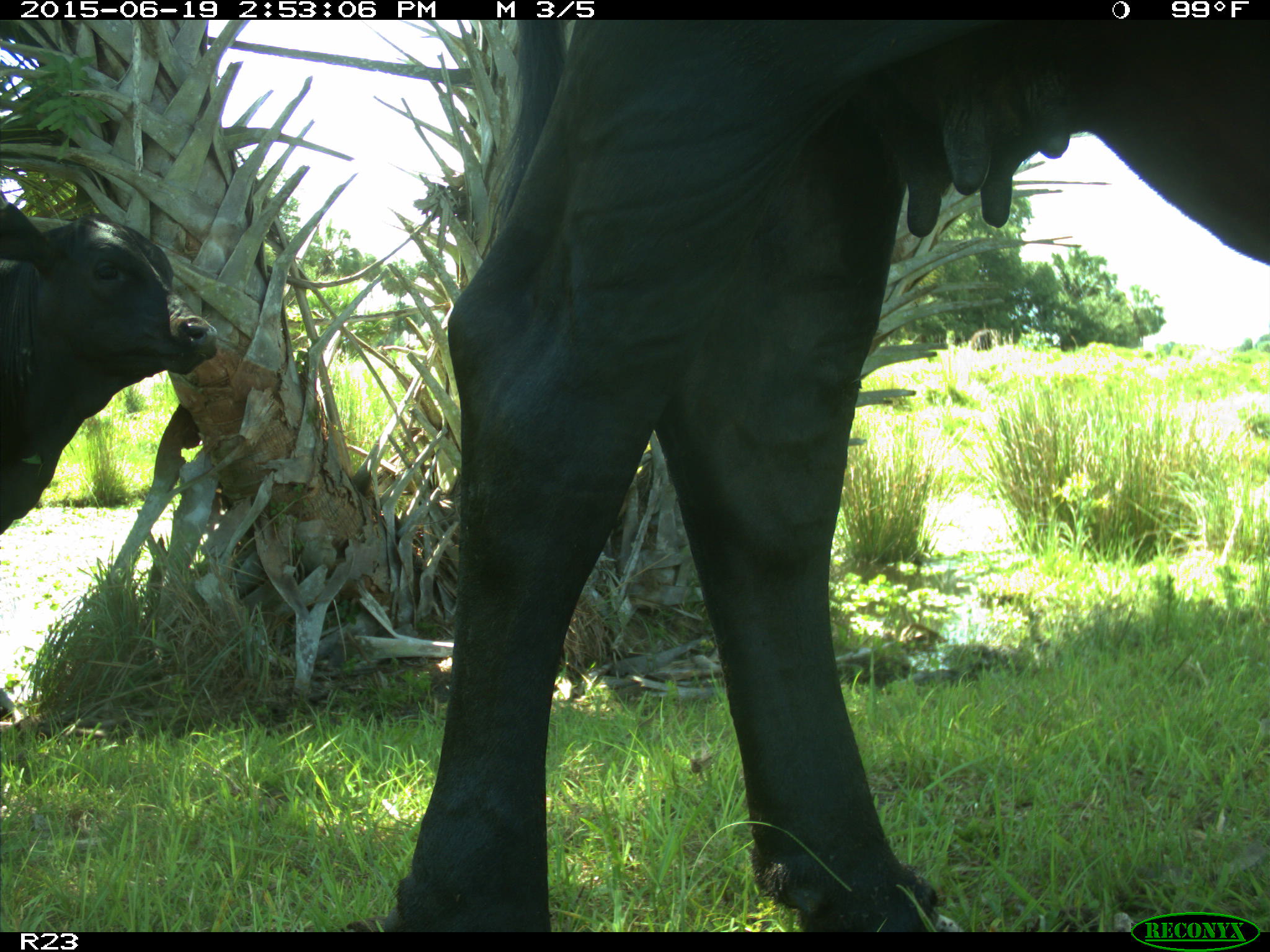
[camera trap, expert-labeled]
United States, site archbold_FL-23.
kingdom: Animalia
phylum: Chordata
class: Mammalia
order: Artiodactyla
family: Bovidae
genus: Bos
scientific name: Bos taurus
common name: domestic cow